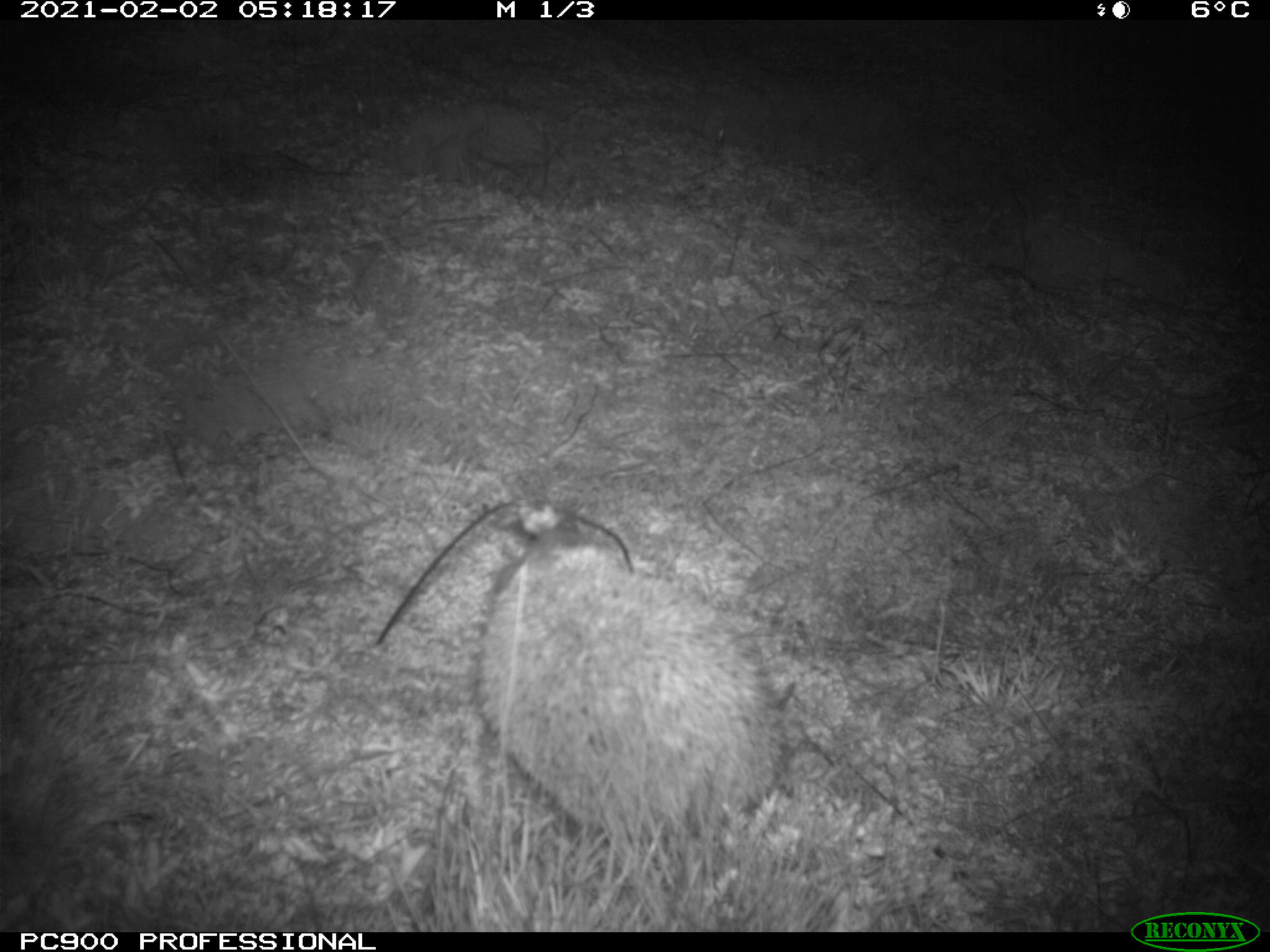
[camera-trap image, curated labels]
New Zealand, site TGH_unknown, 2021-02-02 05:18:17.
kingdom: Animalia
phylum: Chordata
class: Mammalia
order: Eulipotyphla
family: Erinaceidae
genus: Erinaceus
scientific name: Erinaceus europaeus europaeus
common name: european hedgehog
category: hedgehog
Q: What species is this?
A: Hedgehog (european hedgehog) (Erinaceus europaeus europaeus).